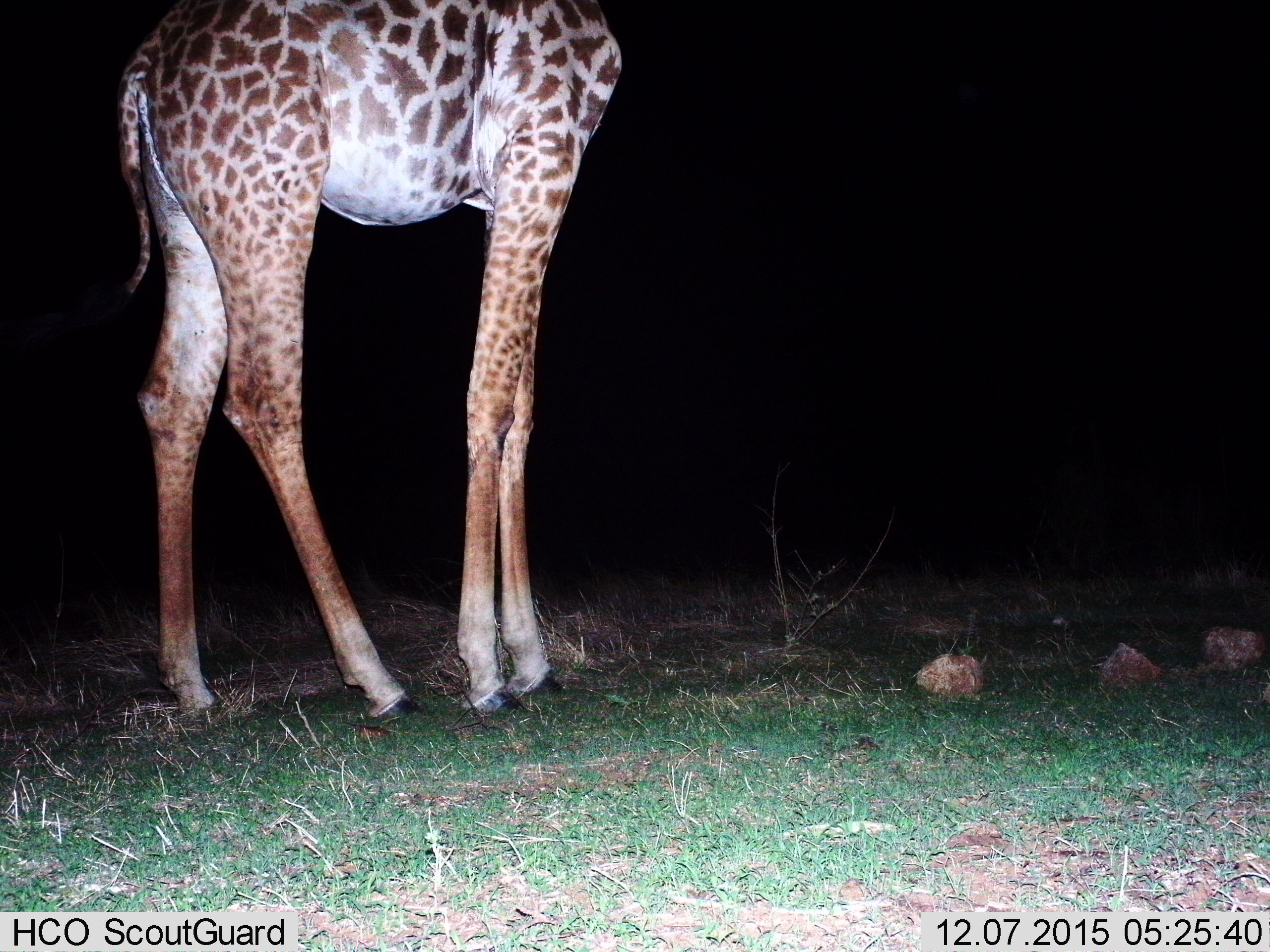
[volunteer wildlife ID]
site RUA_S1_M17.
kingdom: Animalia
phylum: Chordata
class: Mammalia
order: Artiodactyla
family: Giraffidae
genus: Giraffa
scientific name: Giraffa camelopardalis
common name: giraffe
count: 1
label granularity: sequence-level